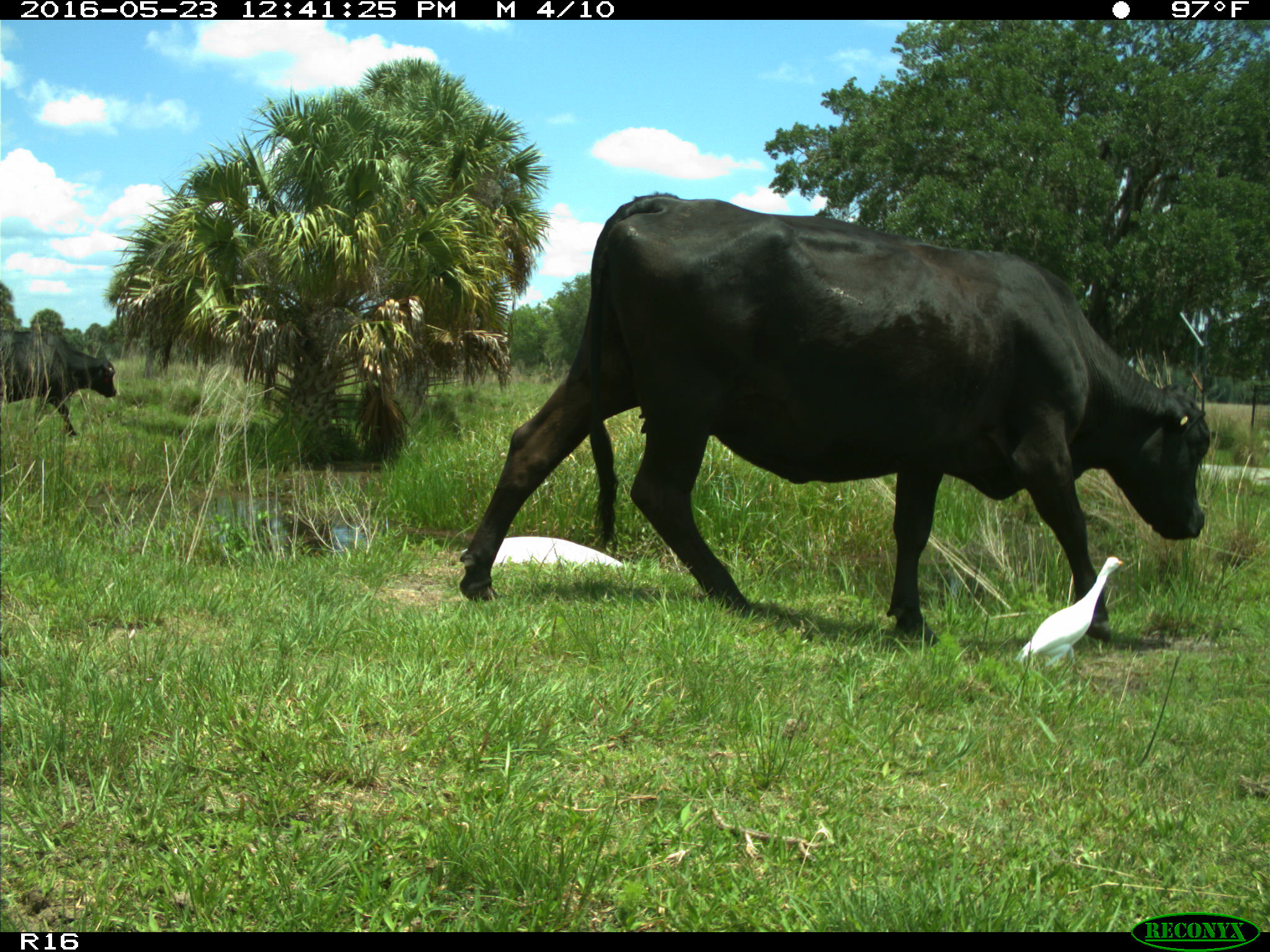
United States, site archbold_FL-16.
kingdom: Animalia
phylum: Chordata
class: Mammalia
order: Artiodactyla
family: Bovidae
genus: Bos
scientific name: Bos taurus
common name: domestic cow